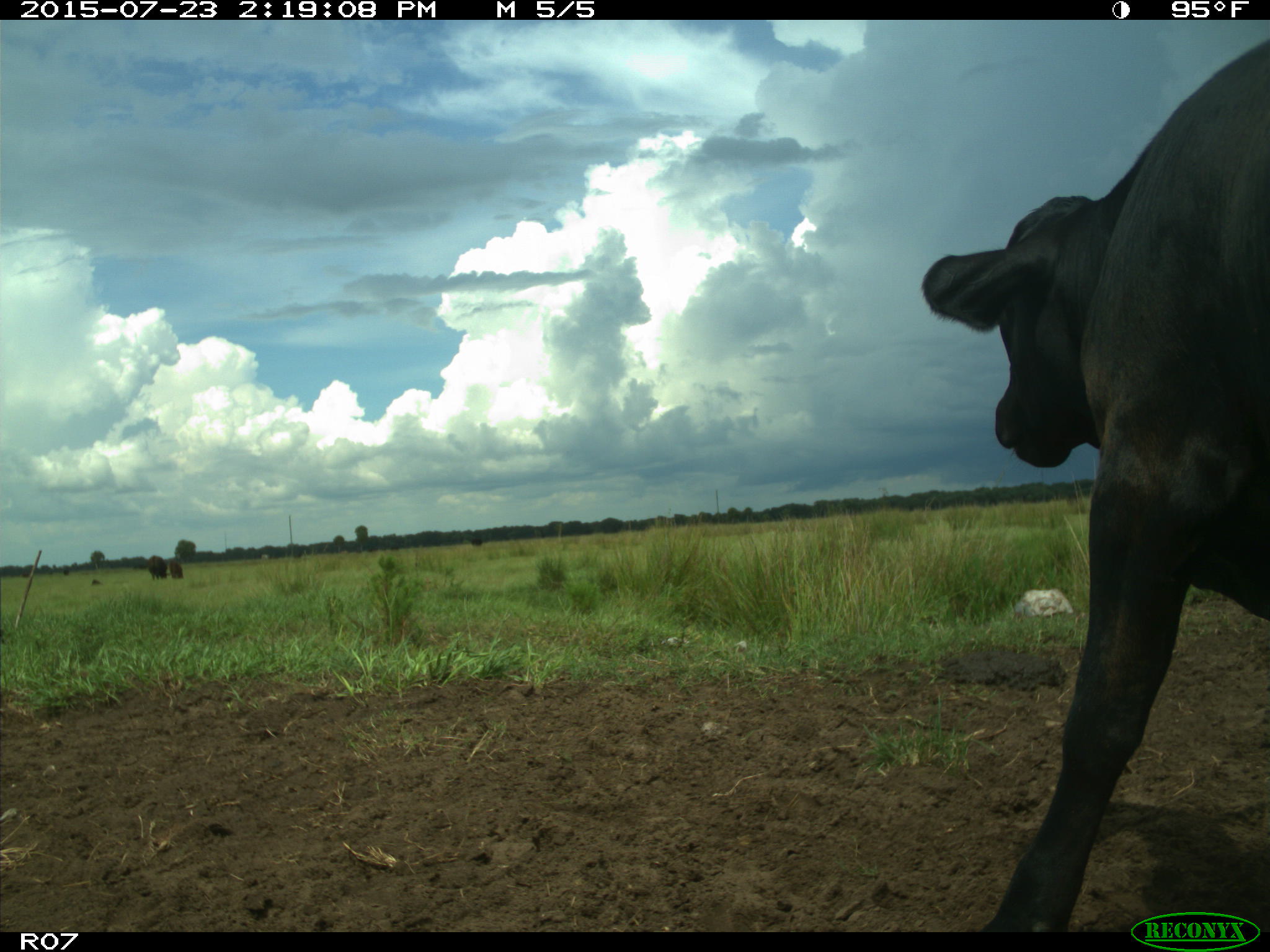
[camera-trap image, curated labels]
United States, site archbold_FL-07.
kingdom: Animalia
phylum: Chordata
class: Mammalia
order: Artiodactyla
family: Bovidae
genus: Bos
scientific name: Bos taurus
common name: domestic cow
Bos taurus (domestic cow).